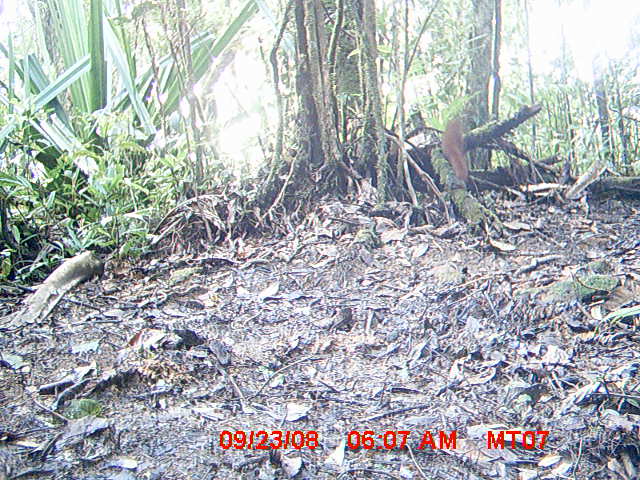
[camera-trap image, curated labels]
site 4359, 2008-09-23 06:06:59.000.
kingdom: Animalia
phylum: Chordata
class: Mammalia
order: Carnivora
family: Eupleridae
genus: Galidia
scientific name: Galidia elegans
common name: ring-tailed vontsira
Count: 1.